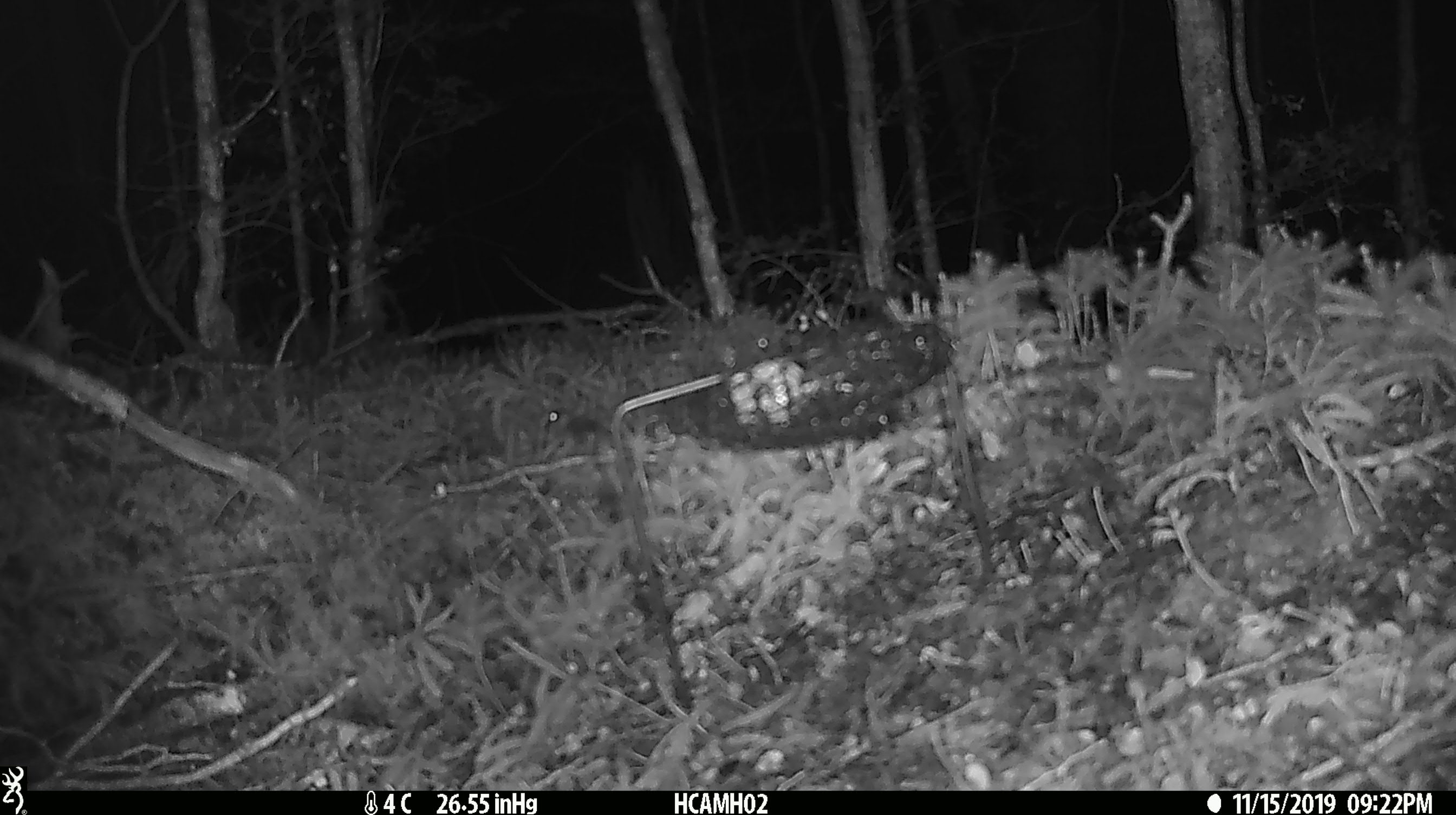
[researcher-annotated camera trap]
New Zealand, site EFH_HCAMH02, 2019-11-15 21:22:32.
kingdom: Animalia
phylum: Chordata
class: Mammalia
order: Rodentia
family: Muridae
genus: Mus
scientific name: Mus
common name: mouse